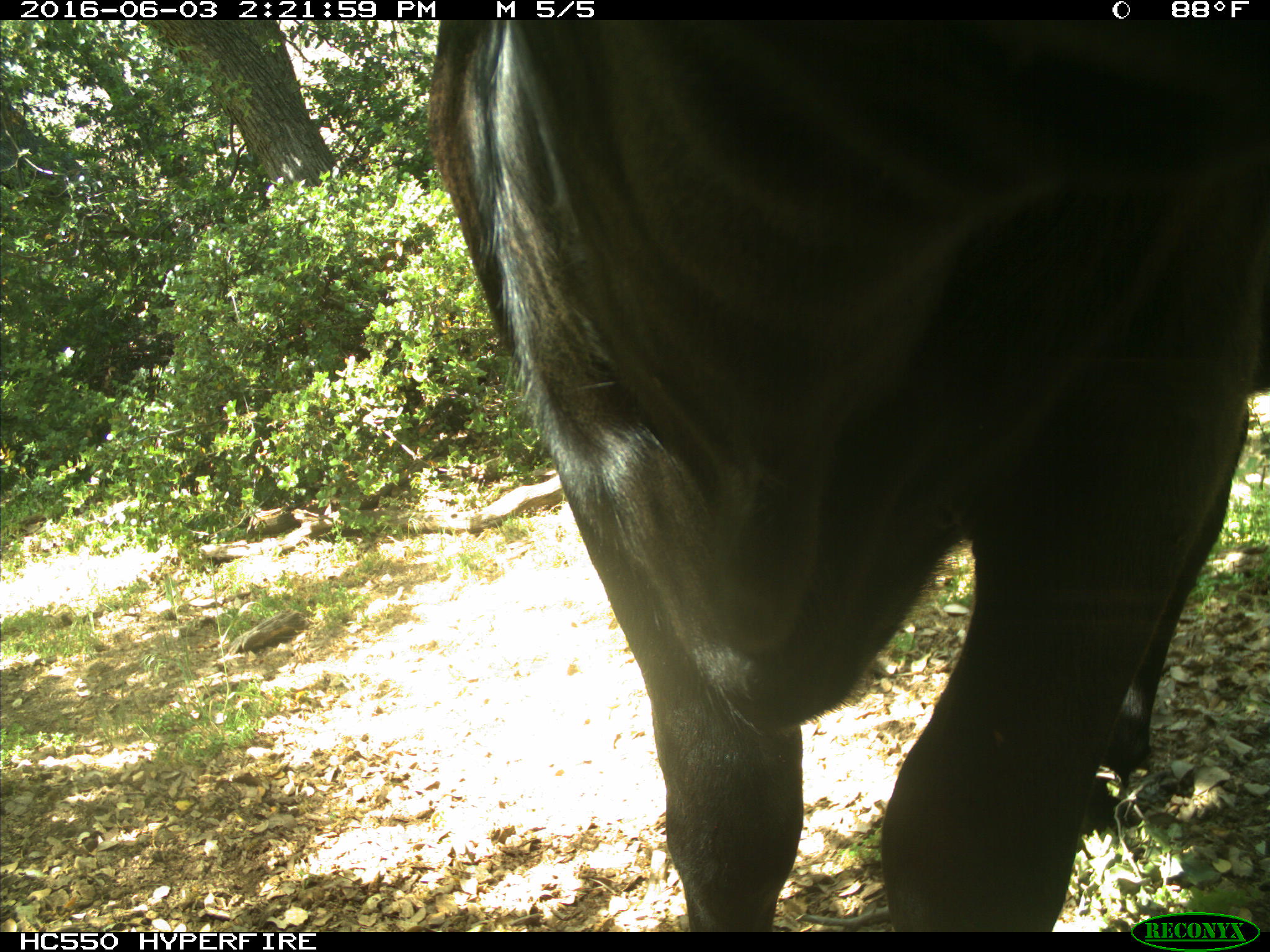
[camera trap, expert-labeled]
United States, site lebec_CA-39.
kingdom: Animalia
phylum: Chordata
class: Mammalia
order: Artiodactyla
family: Bovidae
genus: Bos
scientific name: Bos taurus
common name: domestic cow